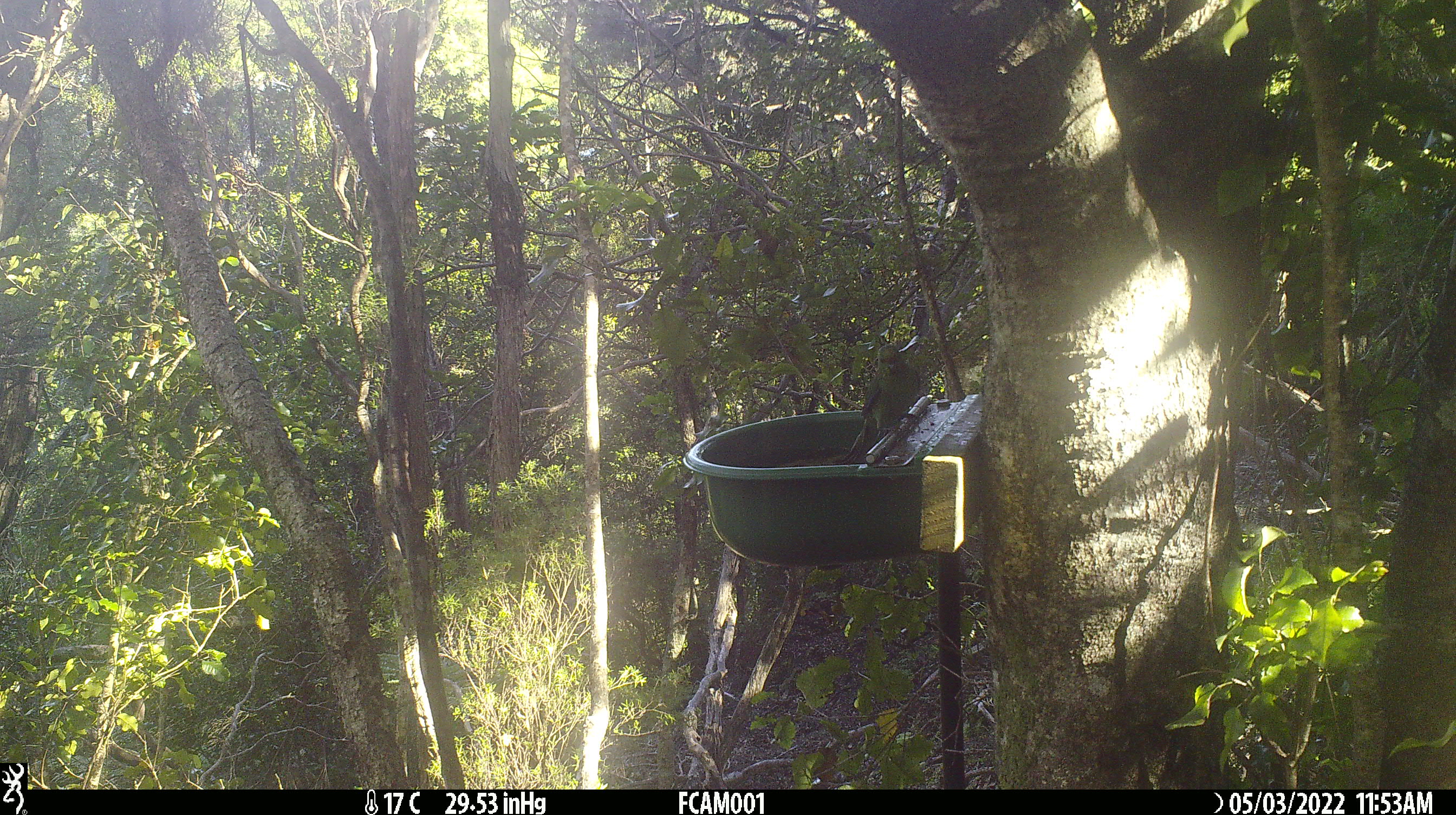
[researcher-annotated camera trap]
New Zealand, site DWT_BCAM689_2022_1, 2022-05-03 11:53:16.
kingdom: Animalia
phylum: Chordata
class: Aves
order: Psittaciformes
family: Psittaculidae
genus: Cyanoramphus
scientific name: Cyanoramphus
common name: parakeet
Parakeet (Cyanoramphus).